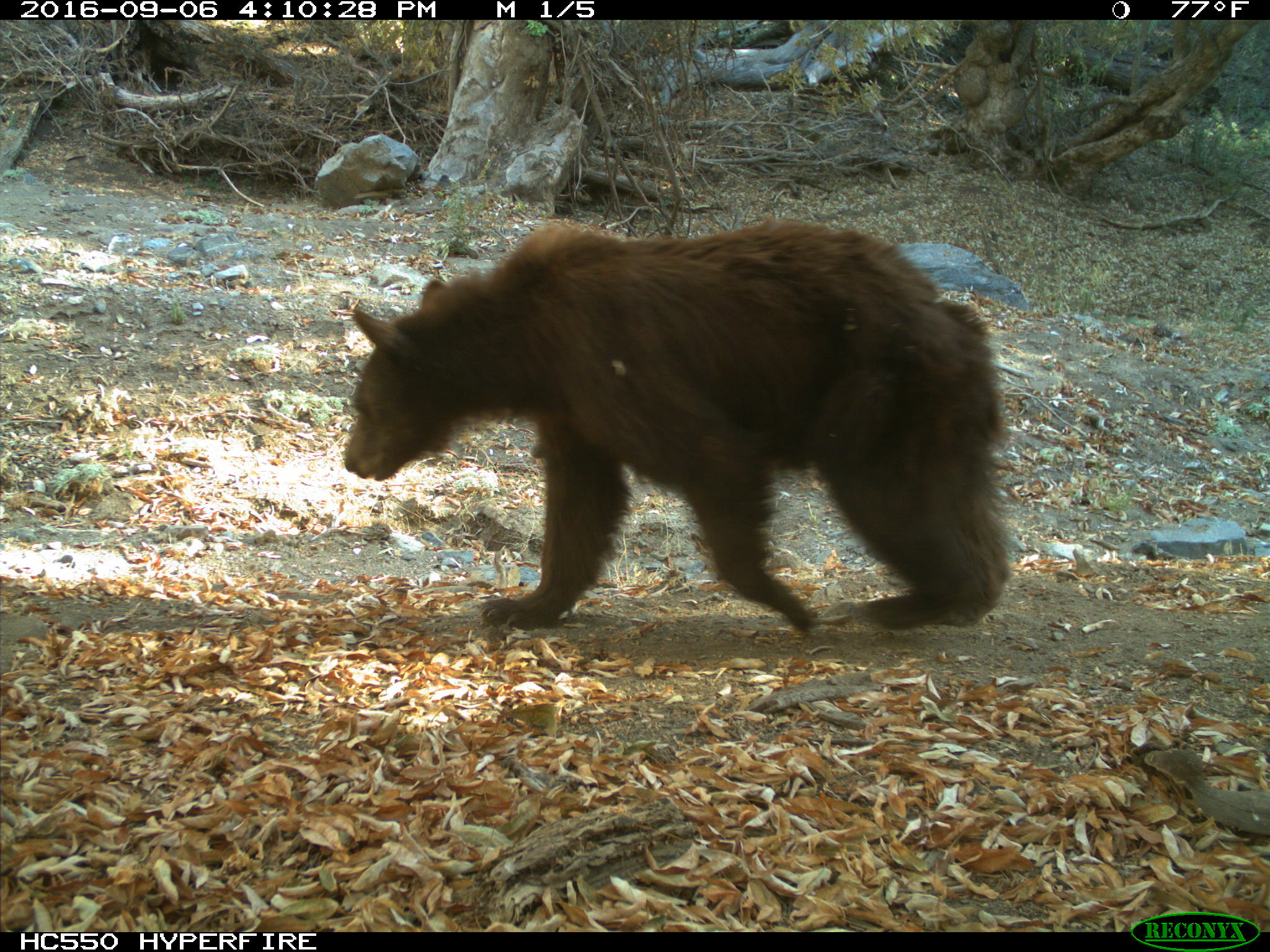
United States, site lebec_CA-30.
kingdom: Animalia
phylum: Chordata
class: Mammalia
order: Carnivora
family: Ursidae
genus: Ursus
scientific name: Ursus americanus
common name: american black bear